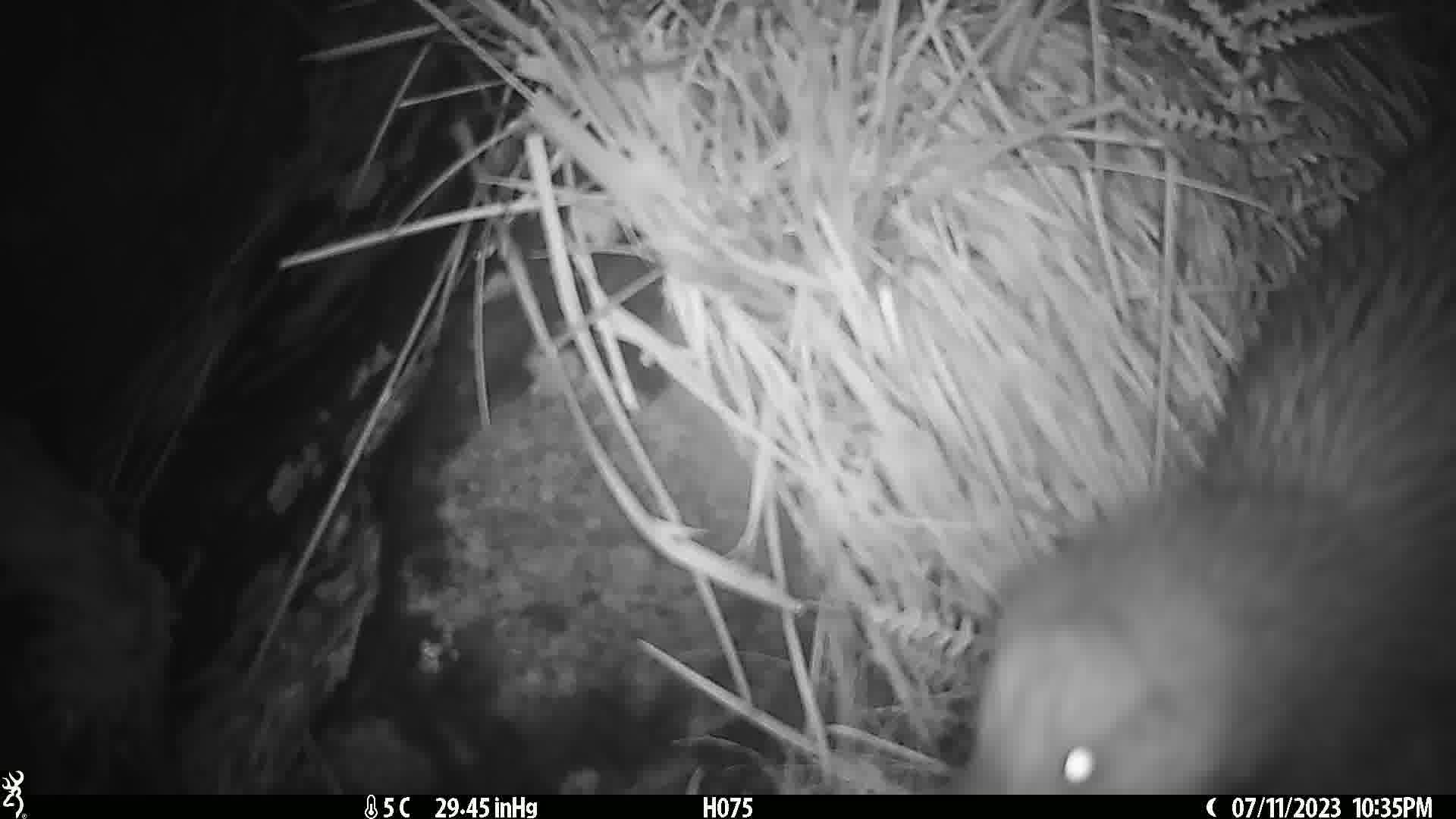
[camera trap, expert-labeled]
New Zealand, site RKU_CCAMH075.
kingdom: Animalia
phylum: Chordata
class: Aves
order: Apterygiformes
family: Apterygidae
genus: Apteryx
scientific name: Apteryx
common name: kiwi